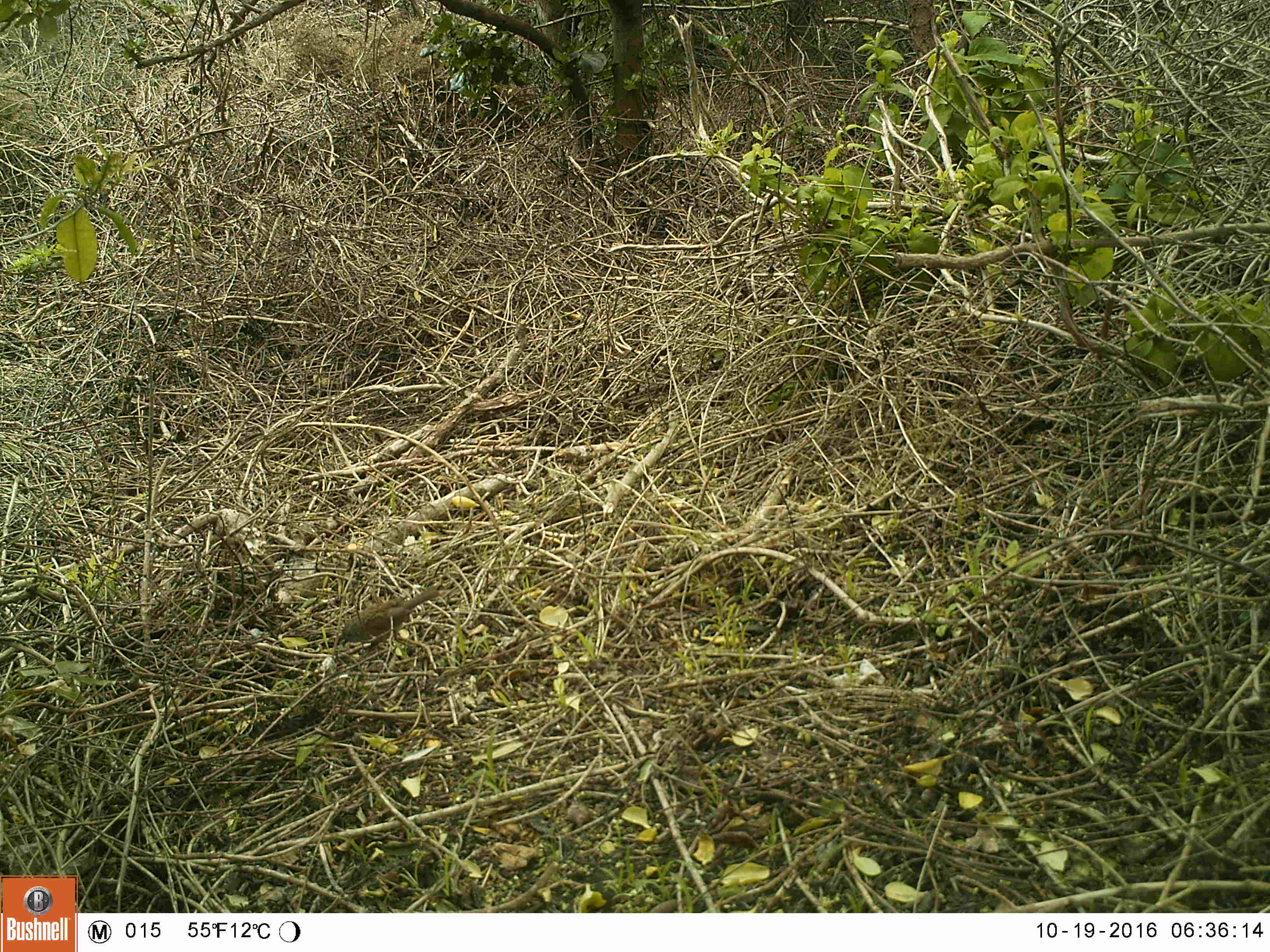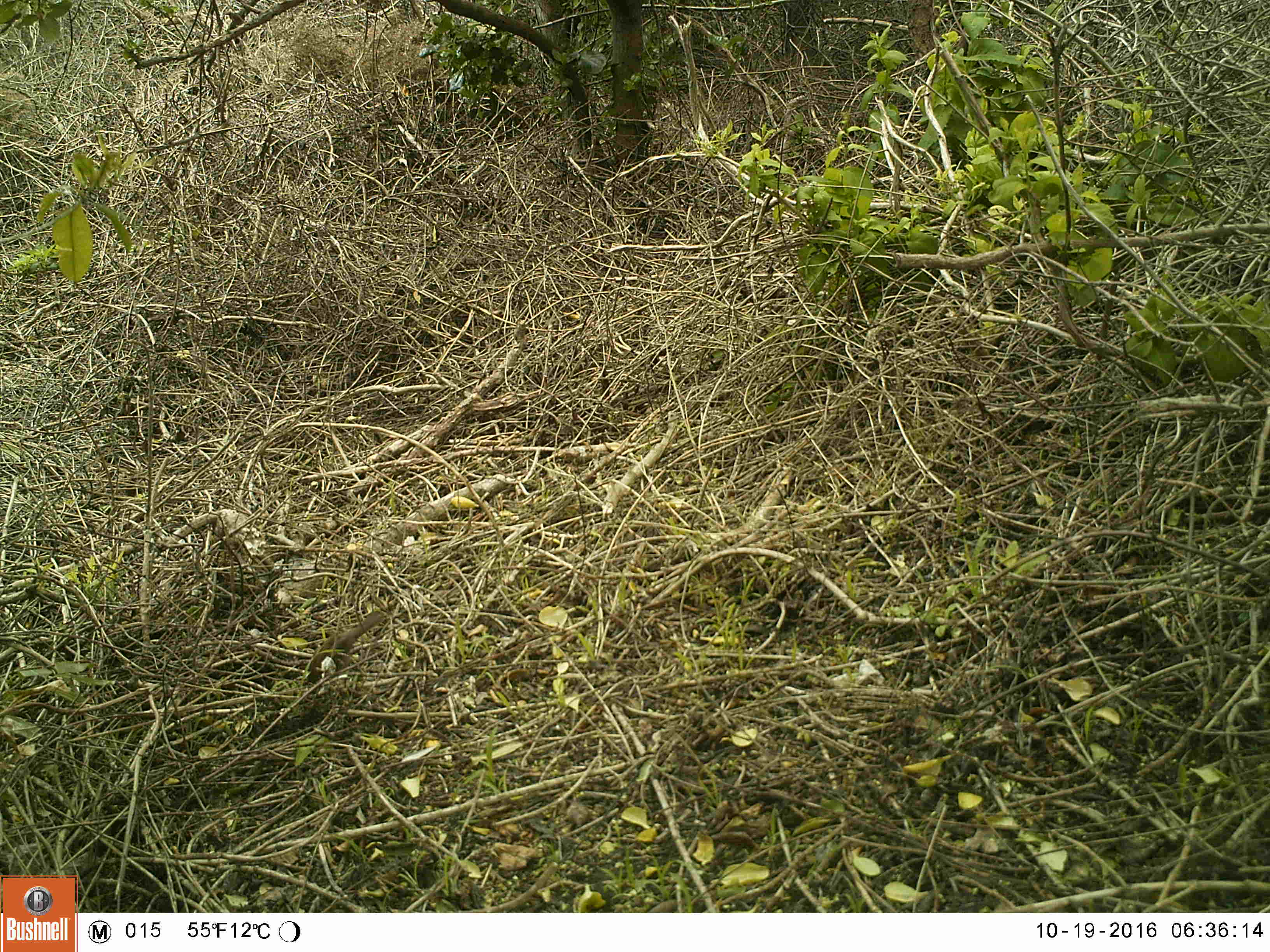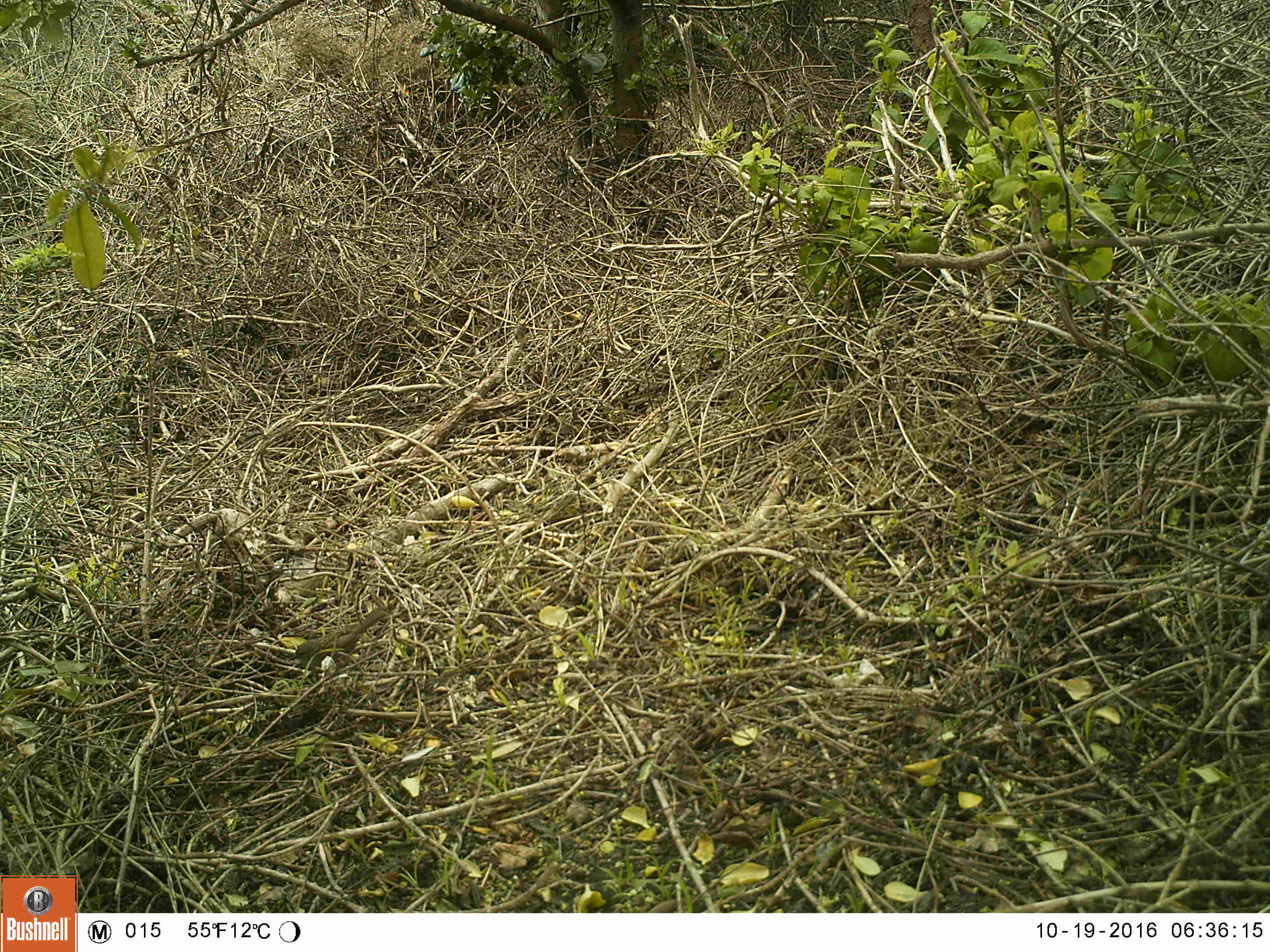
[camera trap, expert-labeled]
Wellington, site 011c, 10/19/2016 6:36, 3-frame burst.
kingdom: Animalia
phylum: Chordata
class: Aves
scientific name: Aves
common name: bird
Bird (Aves).